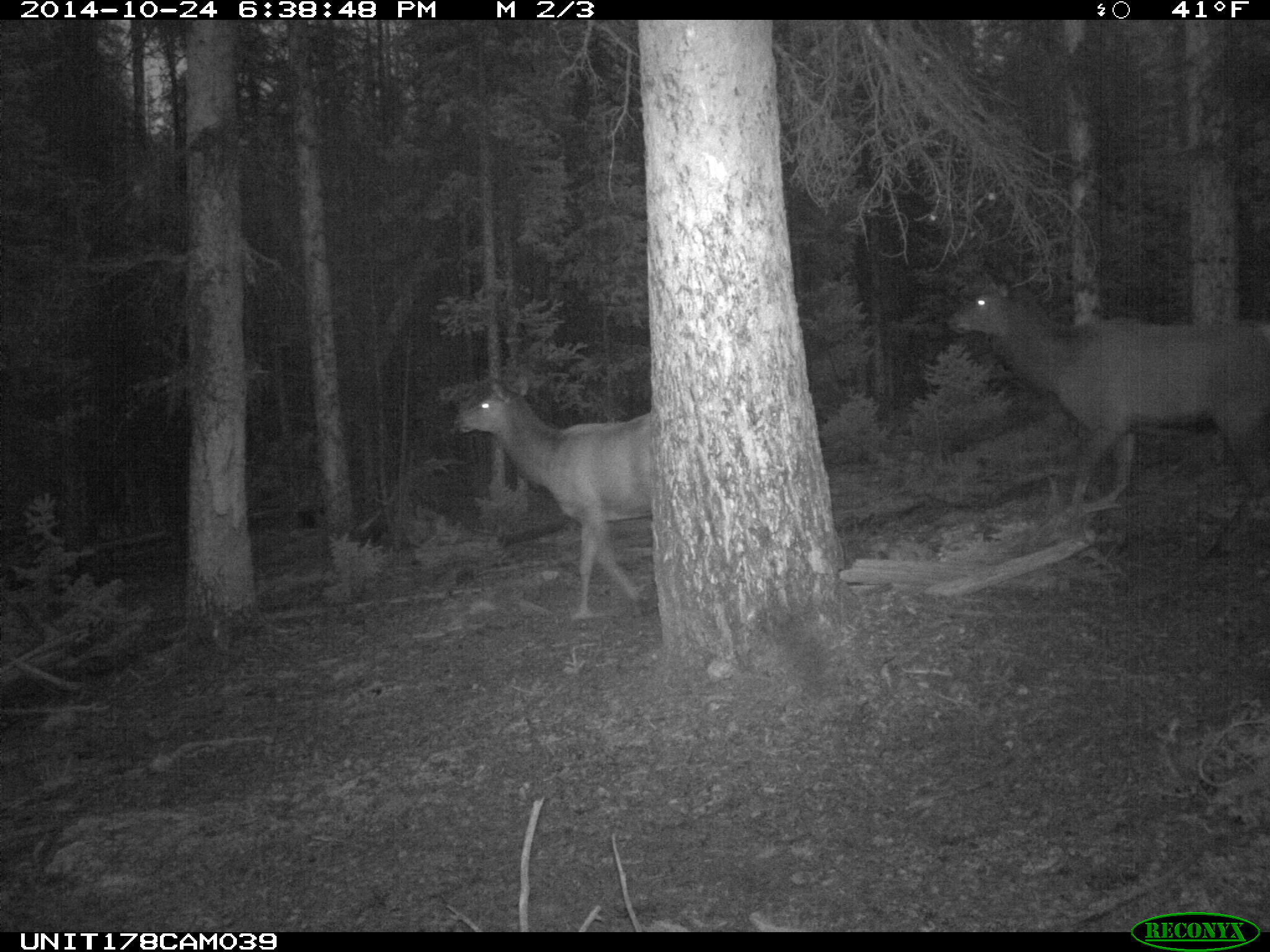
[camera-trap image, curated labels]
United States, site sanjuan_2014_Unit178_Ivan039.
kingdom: Animalia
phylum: Chordata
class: Mammalia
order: Artiodactyla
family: Cervidae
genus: Cervus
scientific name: Cervus elaphus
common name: red deer